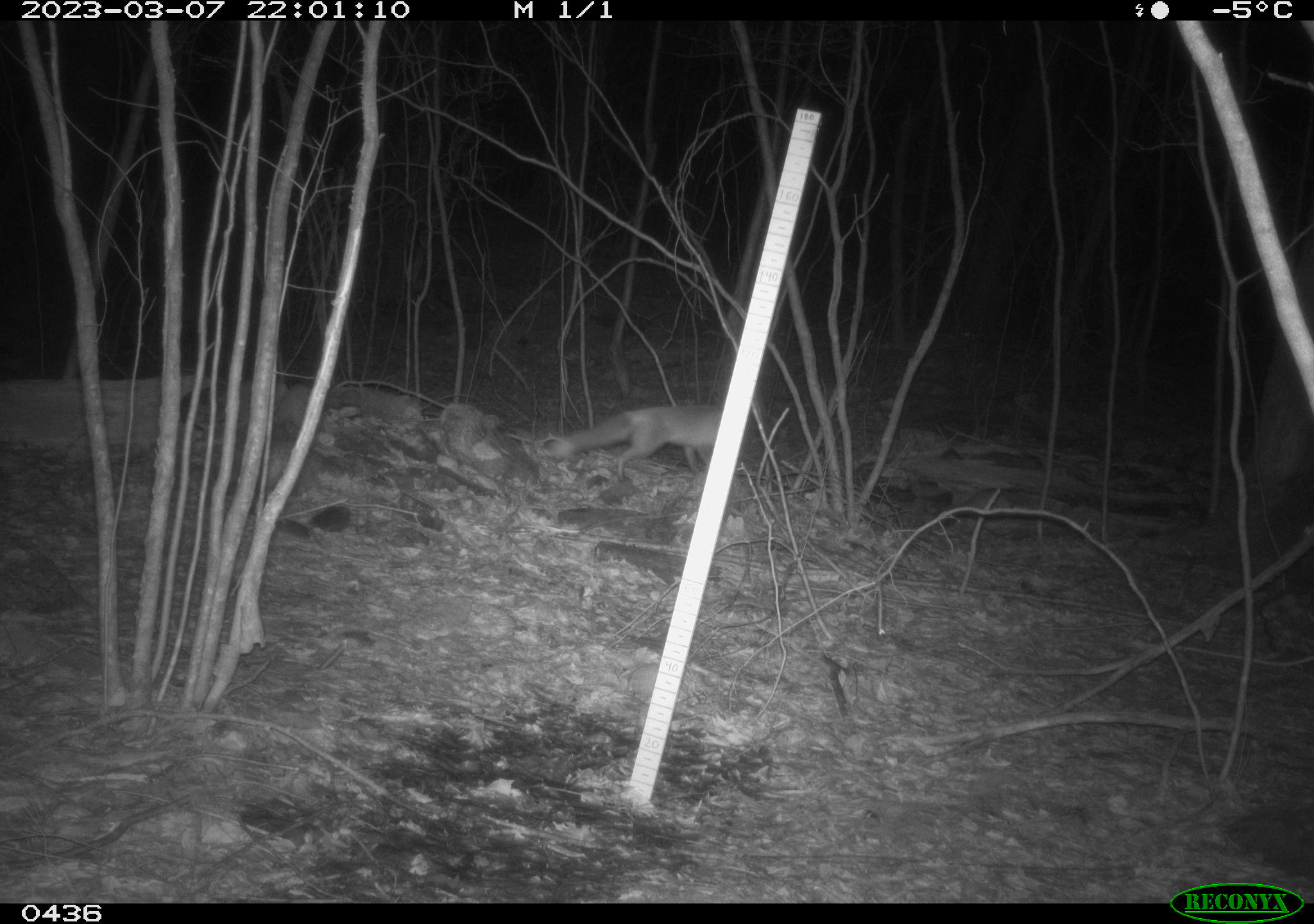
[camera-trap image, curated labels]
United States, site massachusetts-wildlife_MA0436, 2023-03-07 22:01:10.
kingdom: Animalia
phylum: Chordata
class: Mammalia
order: Carnivora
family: Canidae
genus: Vulpes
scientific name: Vulpes vulpes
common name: red fox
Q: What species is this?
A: Red fox (Vulpes vulpes).